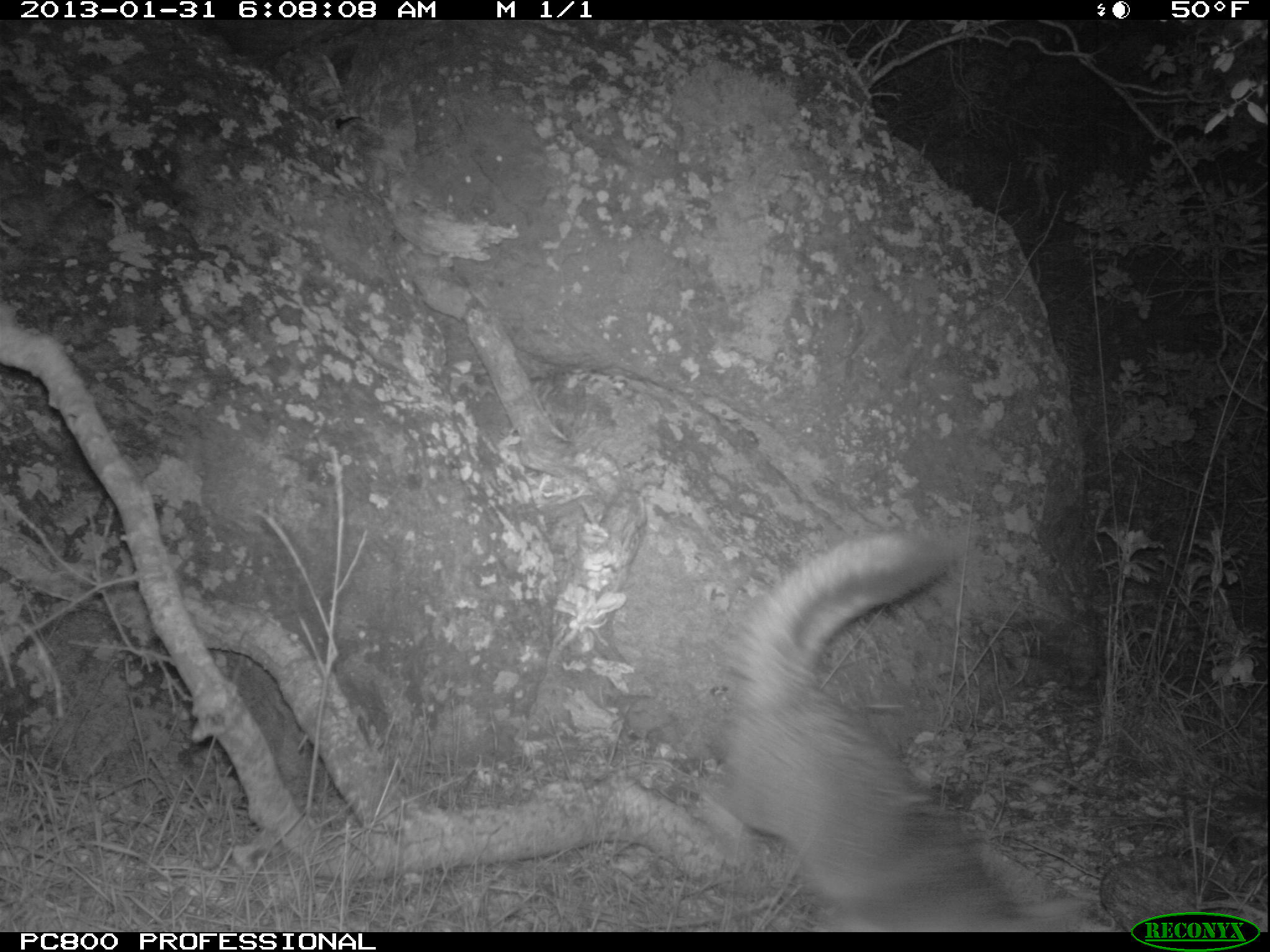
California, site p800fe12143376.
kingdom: Animalia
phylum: Chordata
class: Mammalia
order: Carnivora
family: Canidae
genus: Urocyon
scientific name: Urocyon littoralis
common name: island fox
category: fox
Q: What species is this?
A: Fox (island fox) (Urocyon littoralis).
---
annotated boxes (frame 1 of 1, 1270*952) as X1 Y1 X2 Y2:
fox: 728 526 1081 931